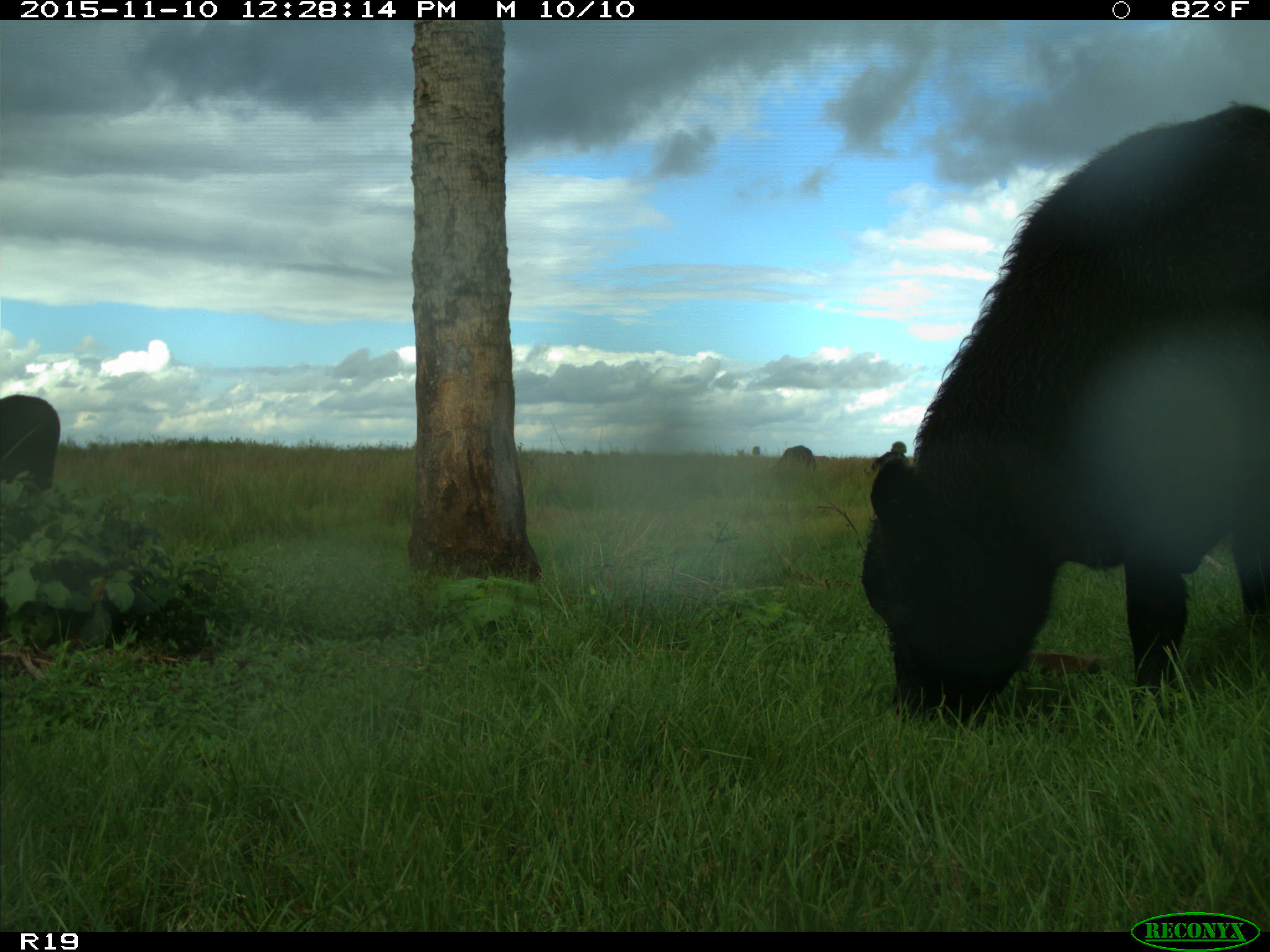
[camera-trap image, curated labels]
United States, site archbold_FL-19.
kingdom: Animalia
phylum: Chordata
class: Mammalia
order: Artiodactyla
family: Bovidae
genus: Bos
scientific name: Bos taurus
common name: domestic cow